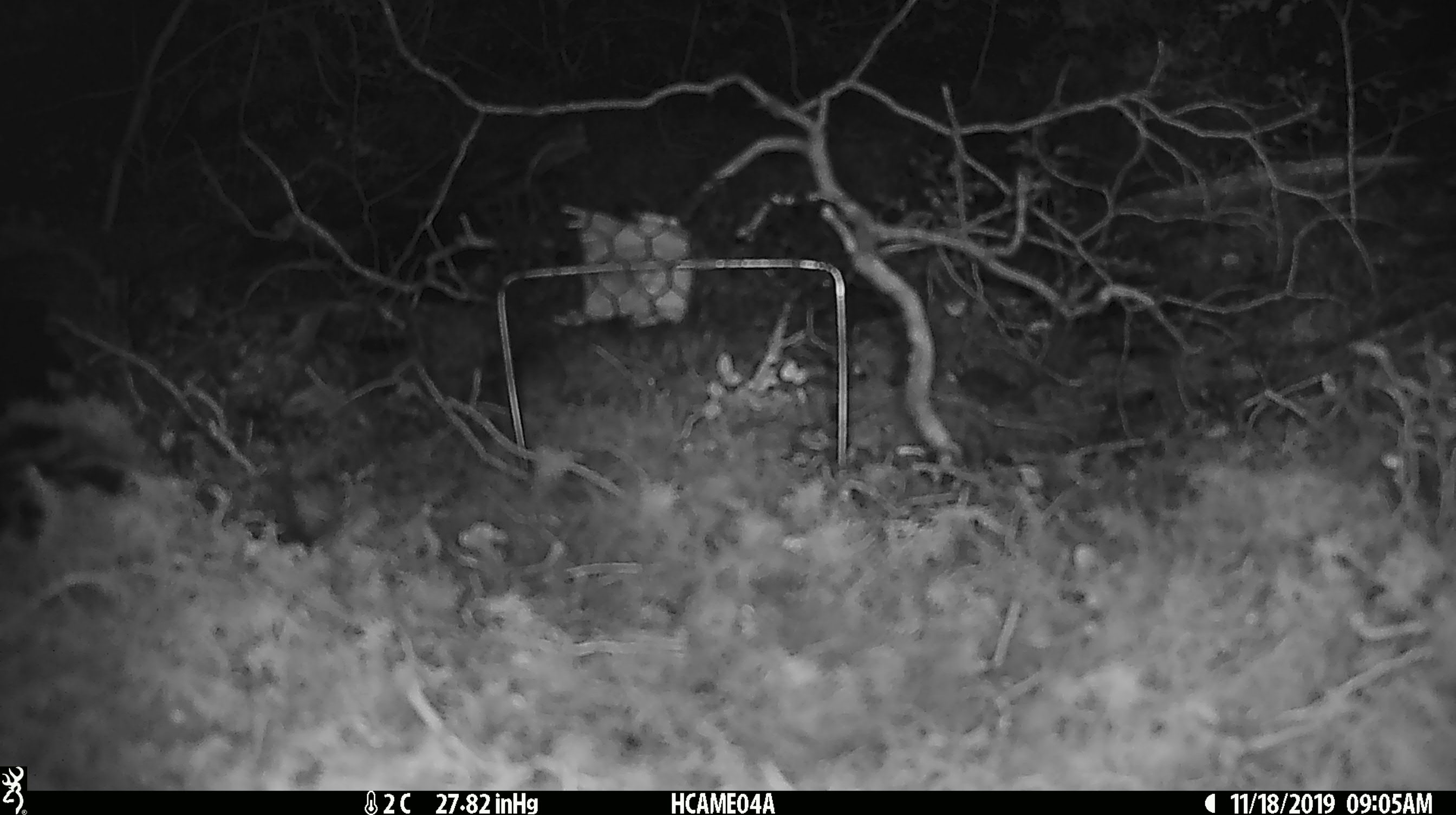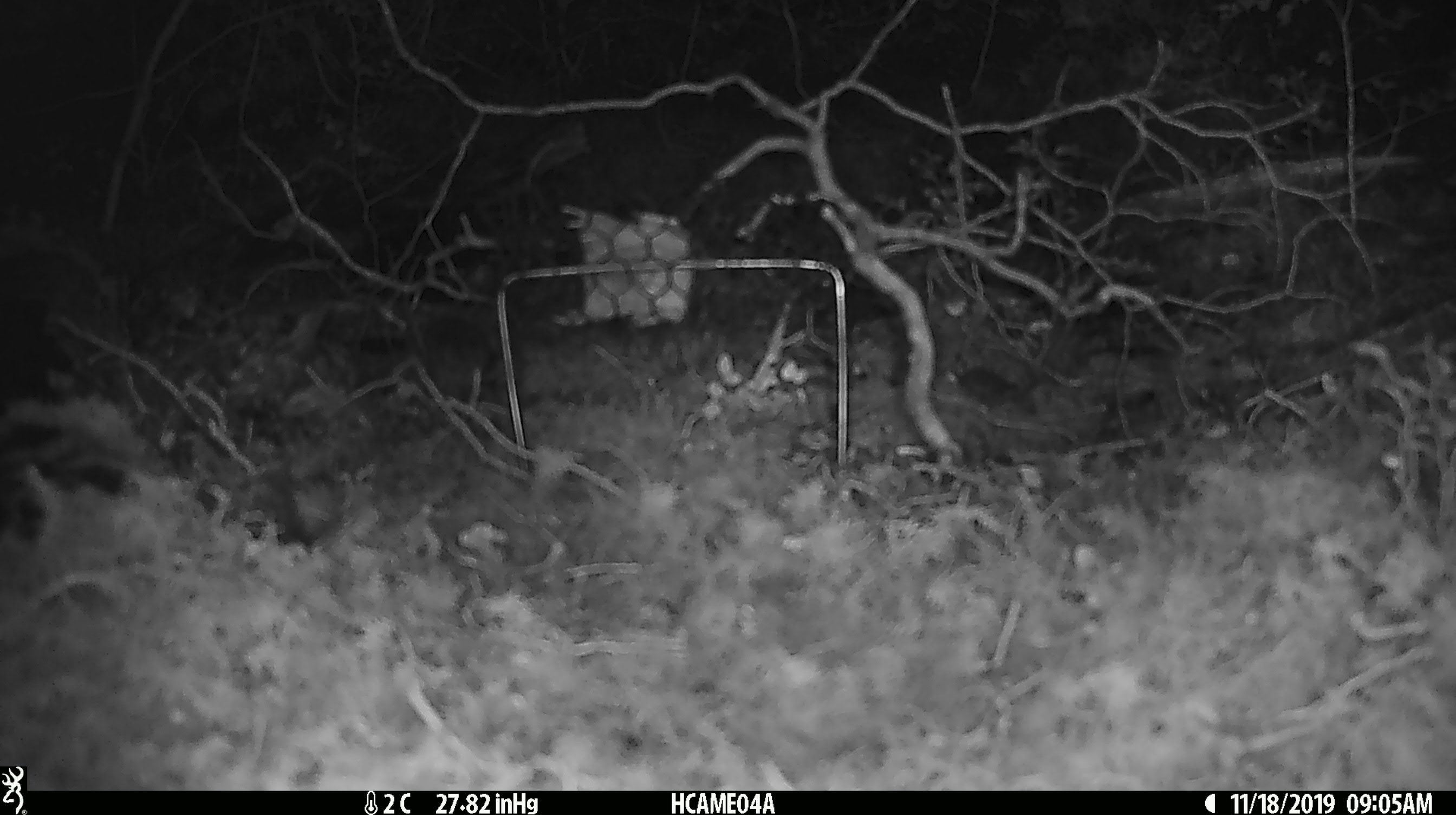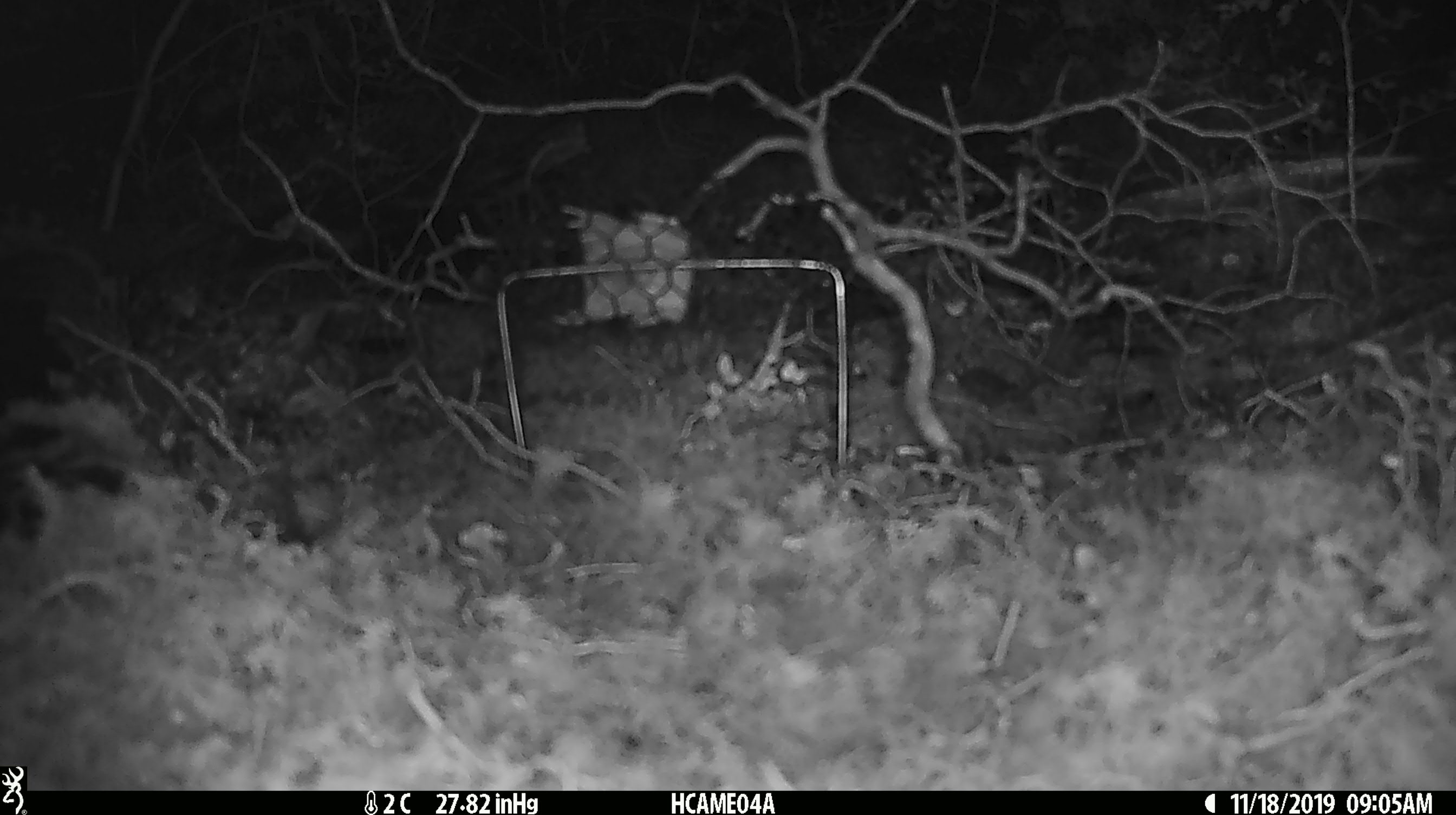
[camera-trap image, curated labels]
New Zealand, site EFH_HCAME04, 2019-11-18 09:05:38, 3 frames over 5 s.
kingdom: Animalia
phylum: Chordata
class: Mammalia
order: Rodentia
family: Muridae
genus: Mus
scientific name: Mus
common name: mouse